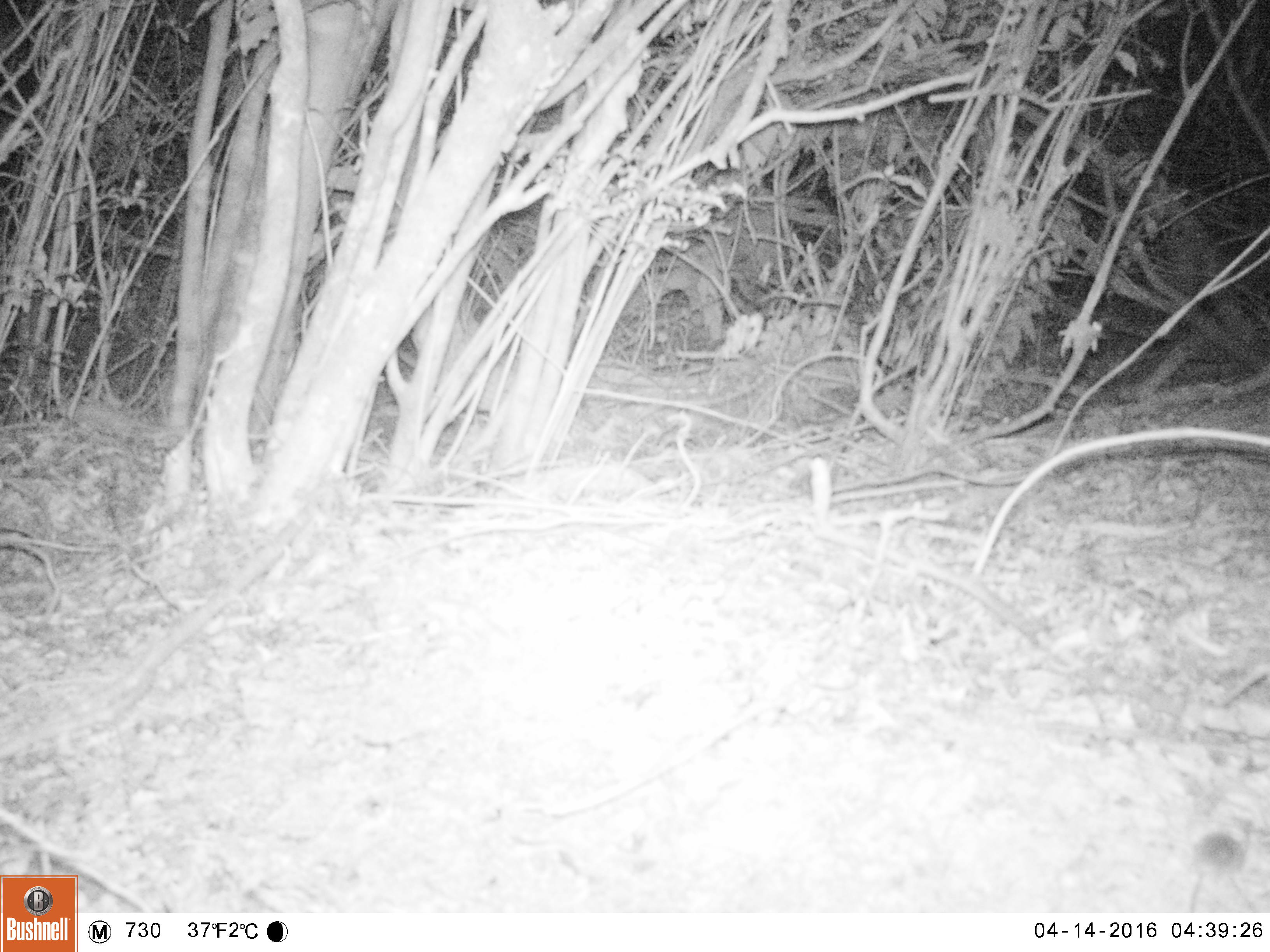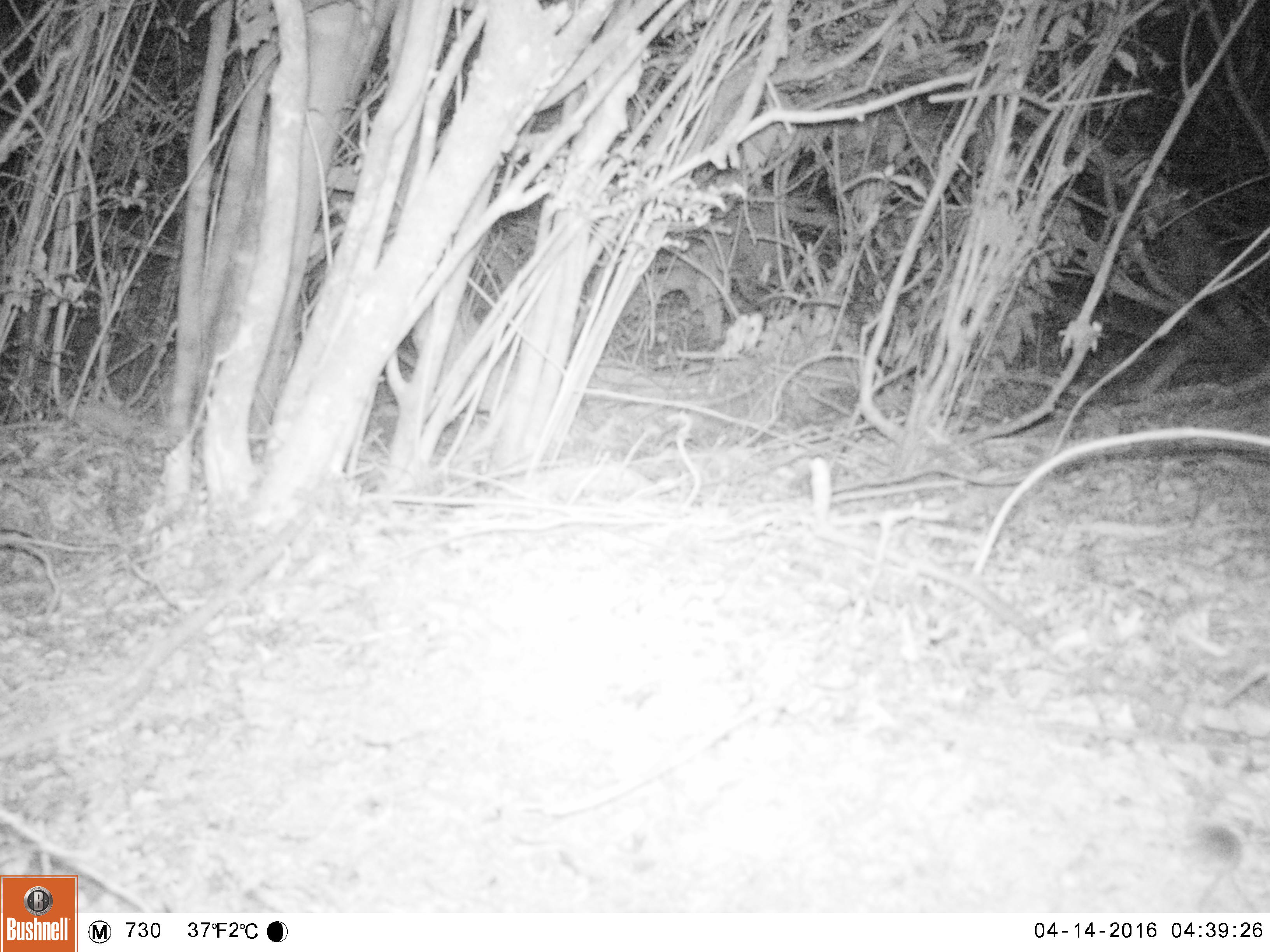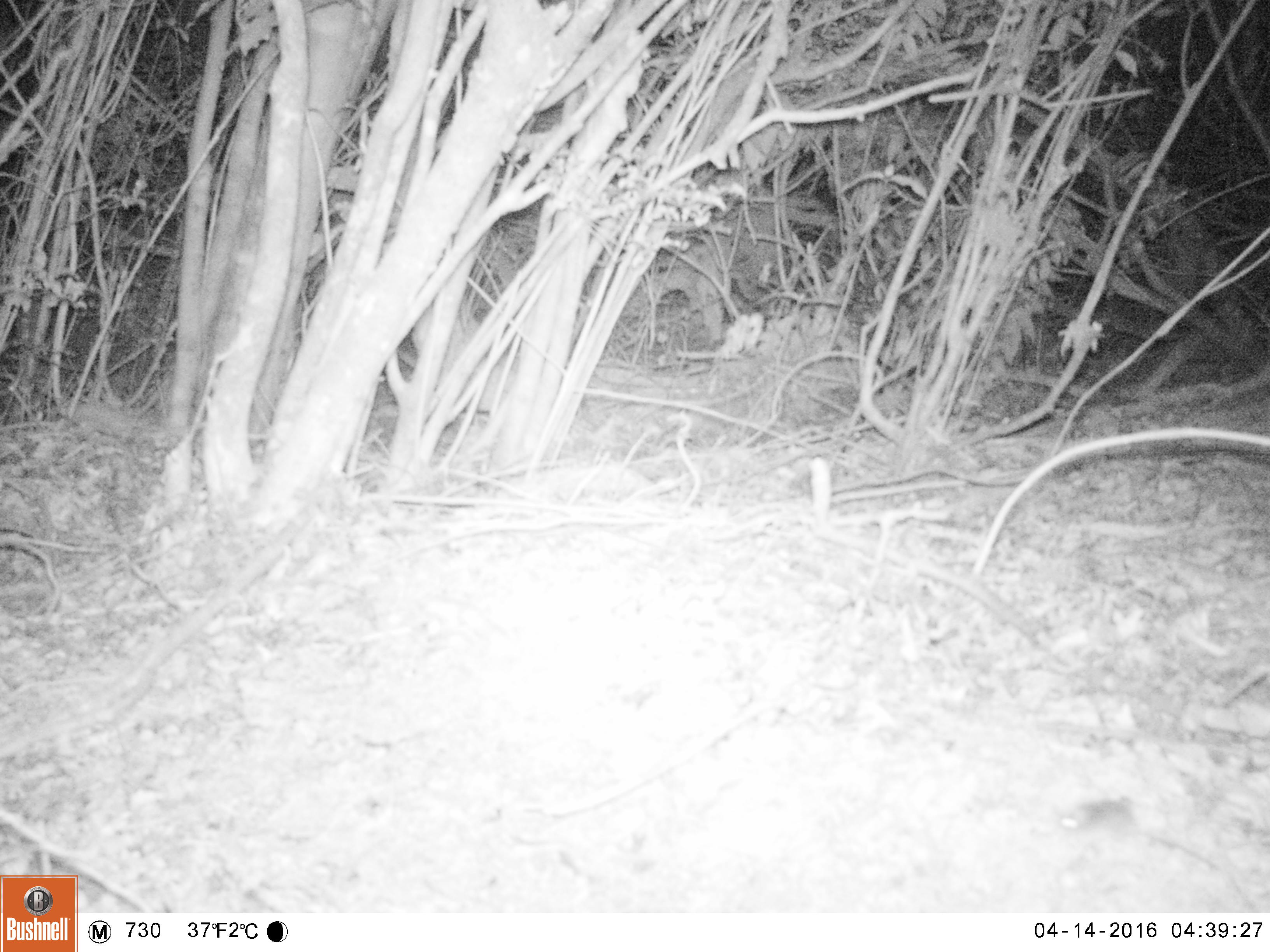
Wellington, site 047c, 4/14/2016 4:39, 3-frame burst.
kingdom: Animalia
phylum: Chordata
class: Mammalia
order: Rodentia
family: Muridae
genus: Mus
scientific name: Mus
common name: mouse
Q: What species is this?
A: Mouse (Mus).